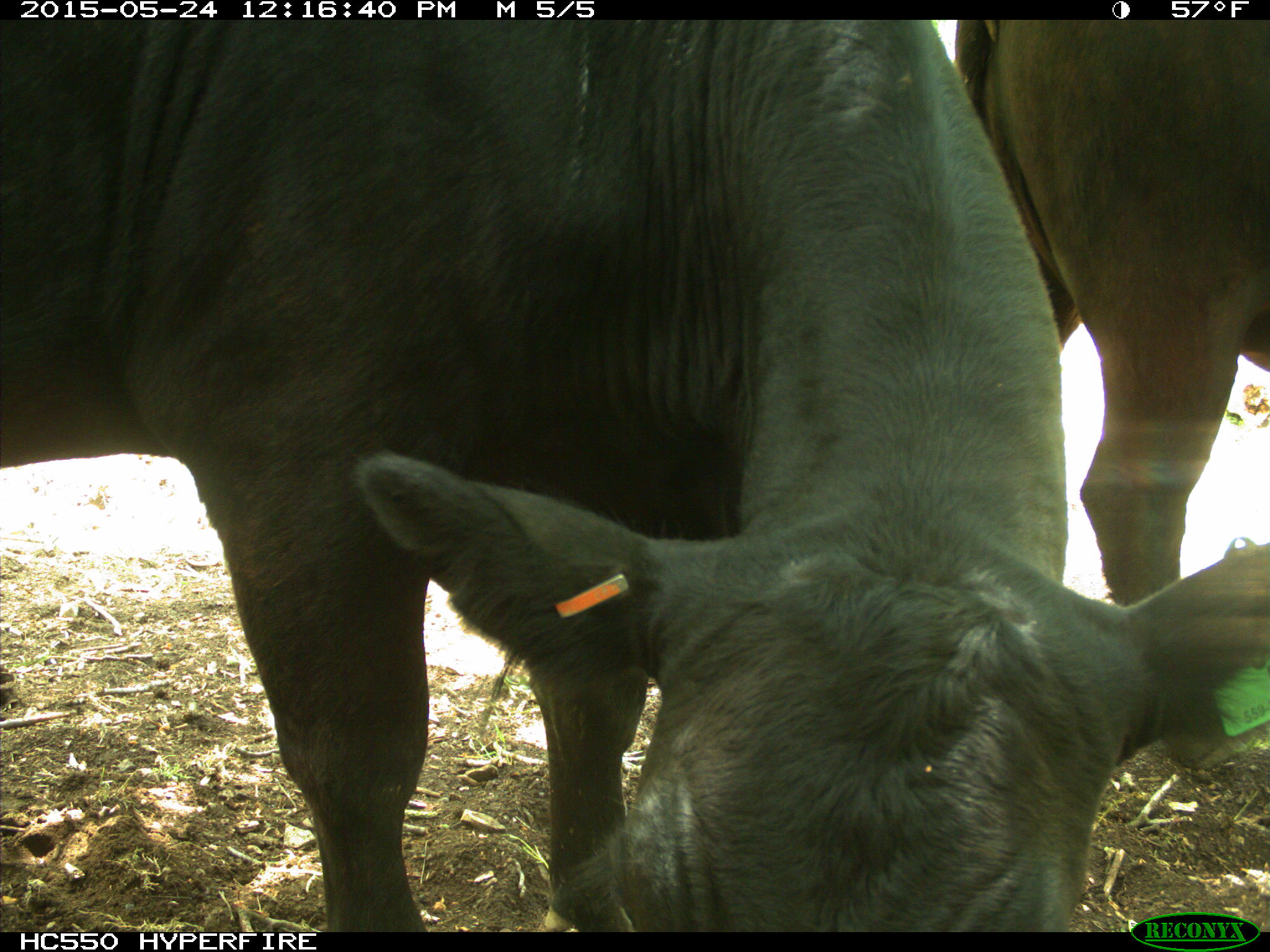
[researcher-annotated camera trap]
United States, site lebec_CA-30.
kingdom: Animalia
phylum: Chordata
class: Mammalia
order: Artiodactyla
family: Bovidae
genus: Bos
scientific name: Bos taurus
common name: domestic cow